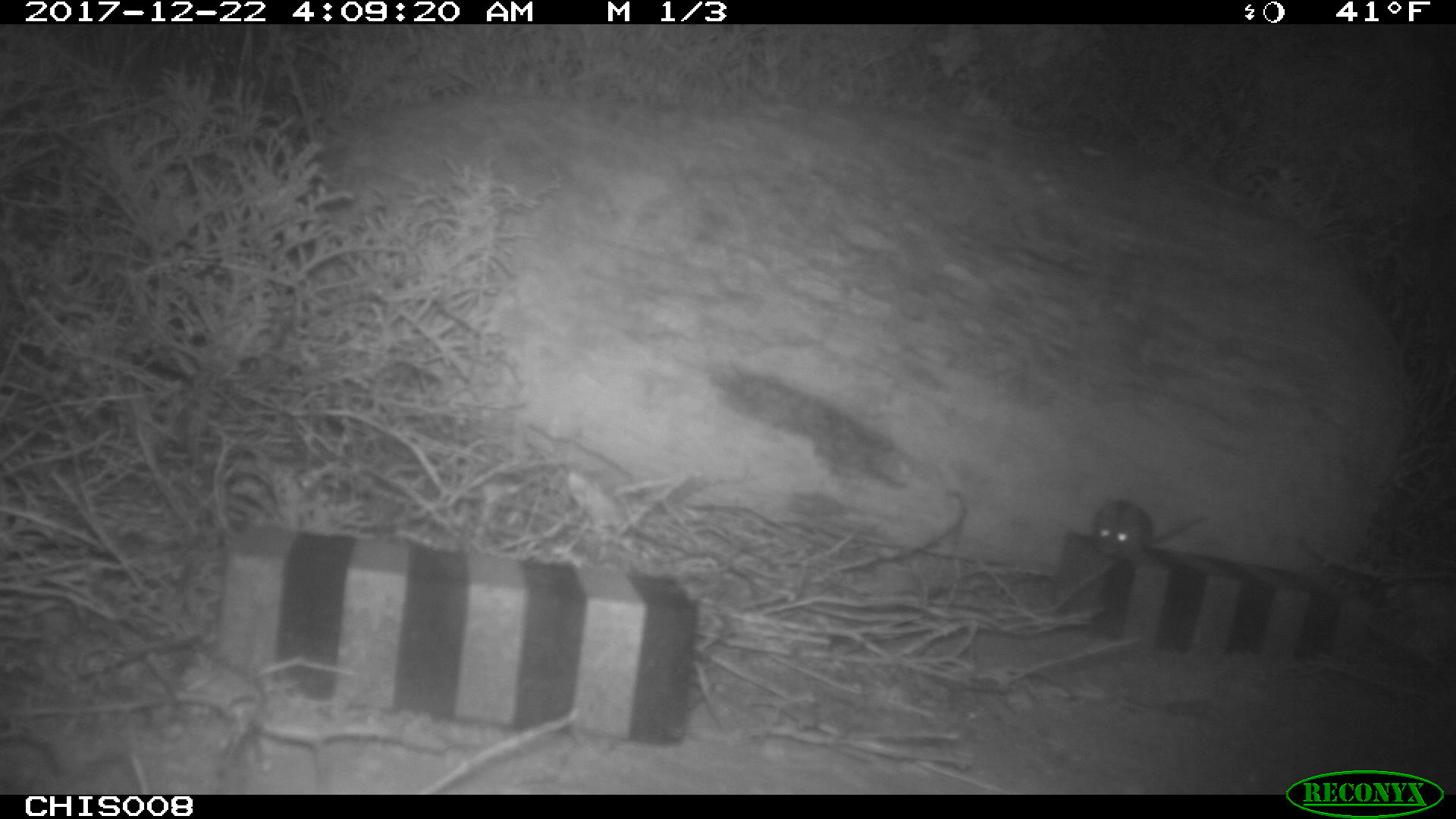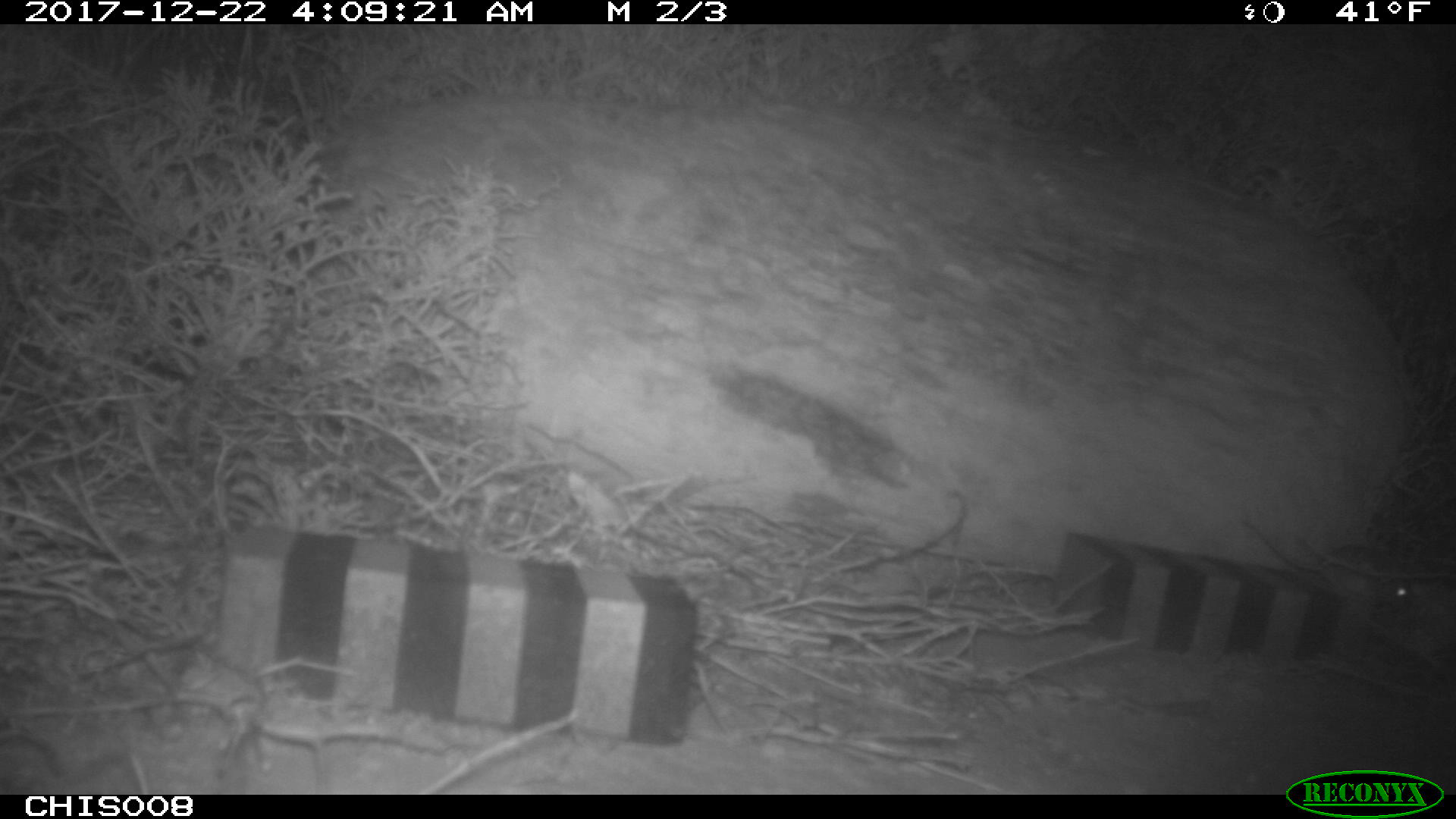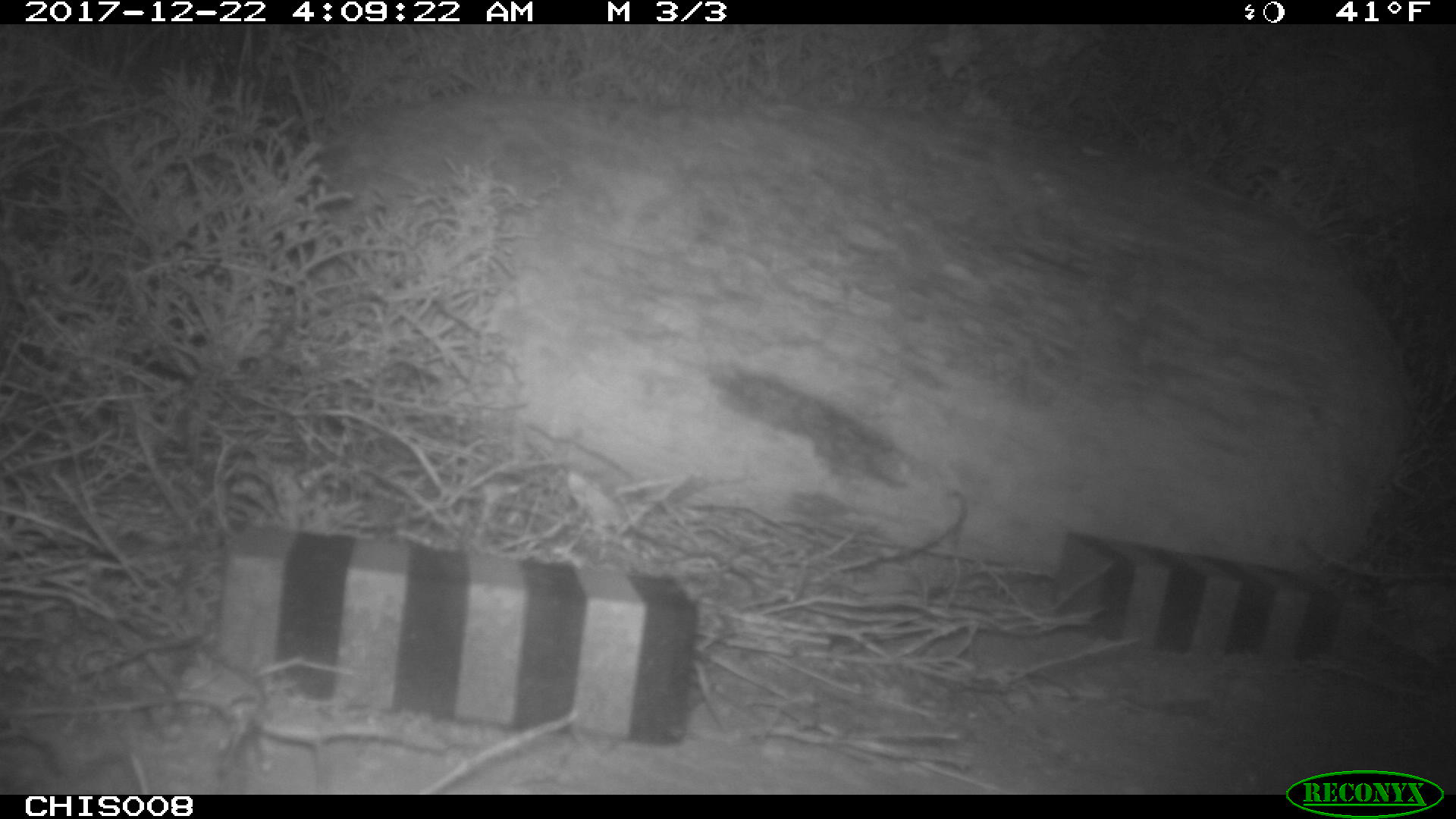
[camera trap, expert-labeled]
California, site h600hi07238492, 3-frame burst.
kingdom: Animalia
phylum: Chordata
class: Mammalia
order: Rodentia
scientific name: Rodentia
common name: rodent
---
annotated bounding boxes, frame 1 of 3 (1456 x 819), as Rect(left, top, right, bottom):
rodent: Rect(1093, 497, 1209, 554)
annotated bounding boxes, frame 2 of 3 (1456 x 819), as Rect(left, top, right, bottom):
rodent: Rect(1244, 520, 1413, 607)